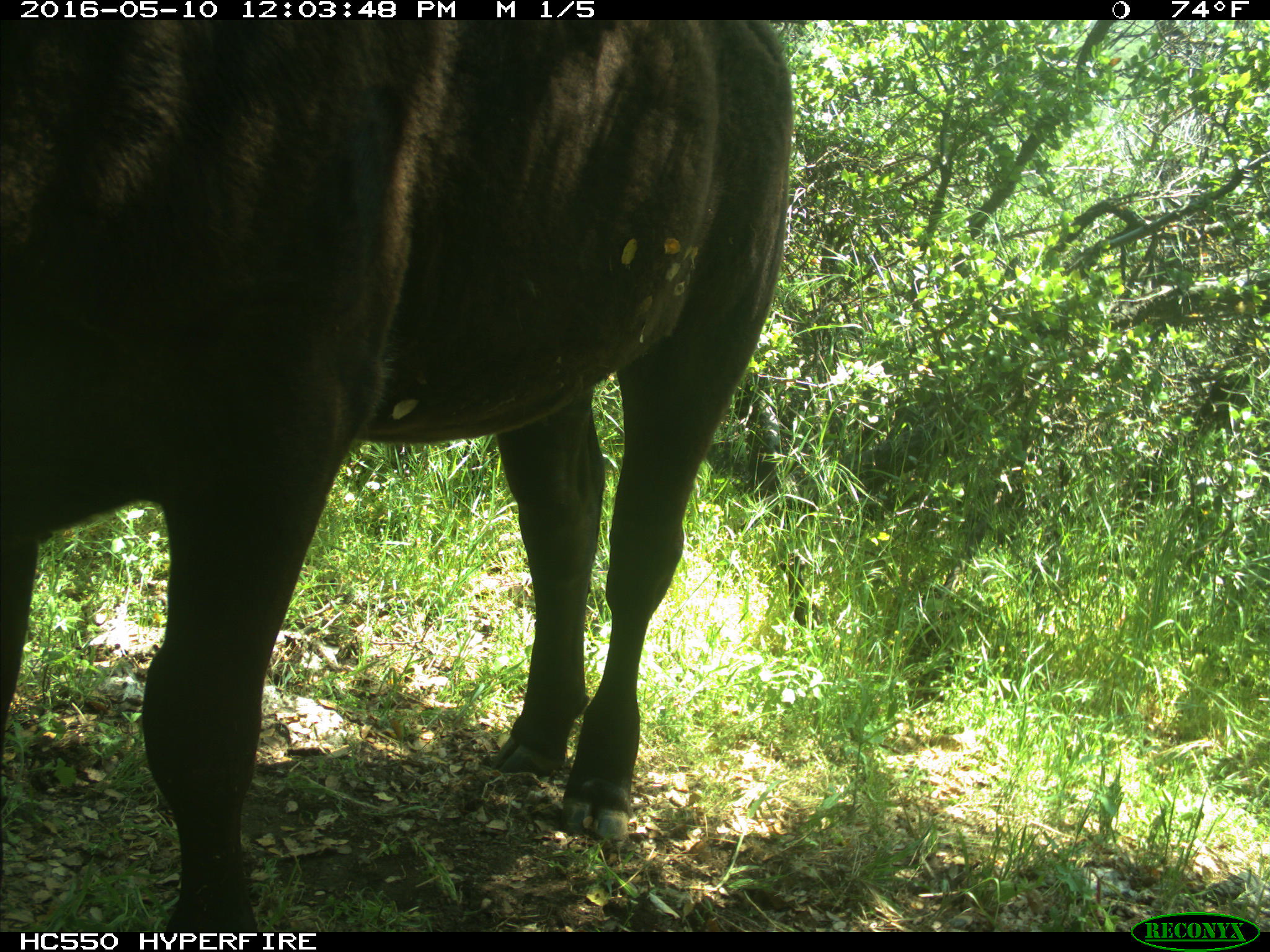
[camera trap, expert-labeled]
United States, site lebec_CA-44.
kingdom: Animalia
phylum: Chordata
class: Mammalia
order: Artiodactyla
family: Bovidae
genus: Bos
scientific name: Bos taurus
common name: domestic cow